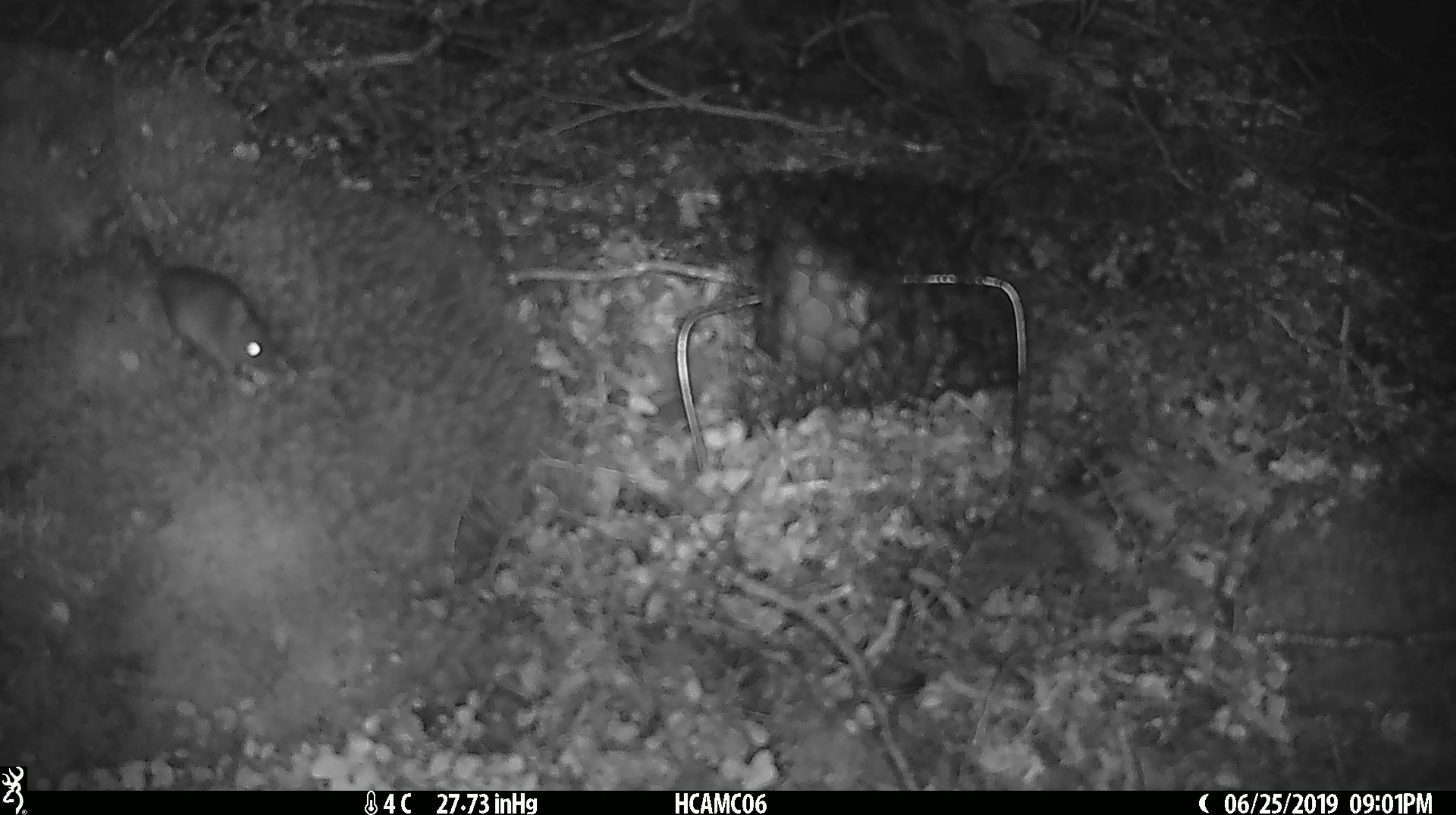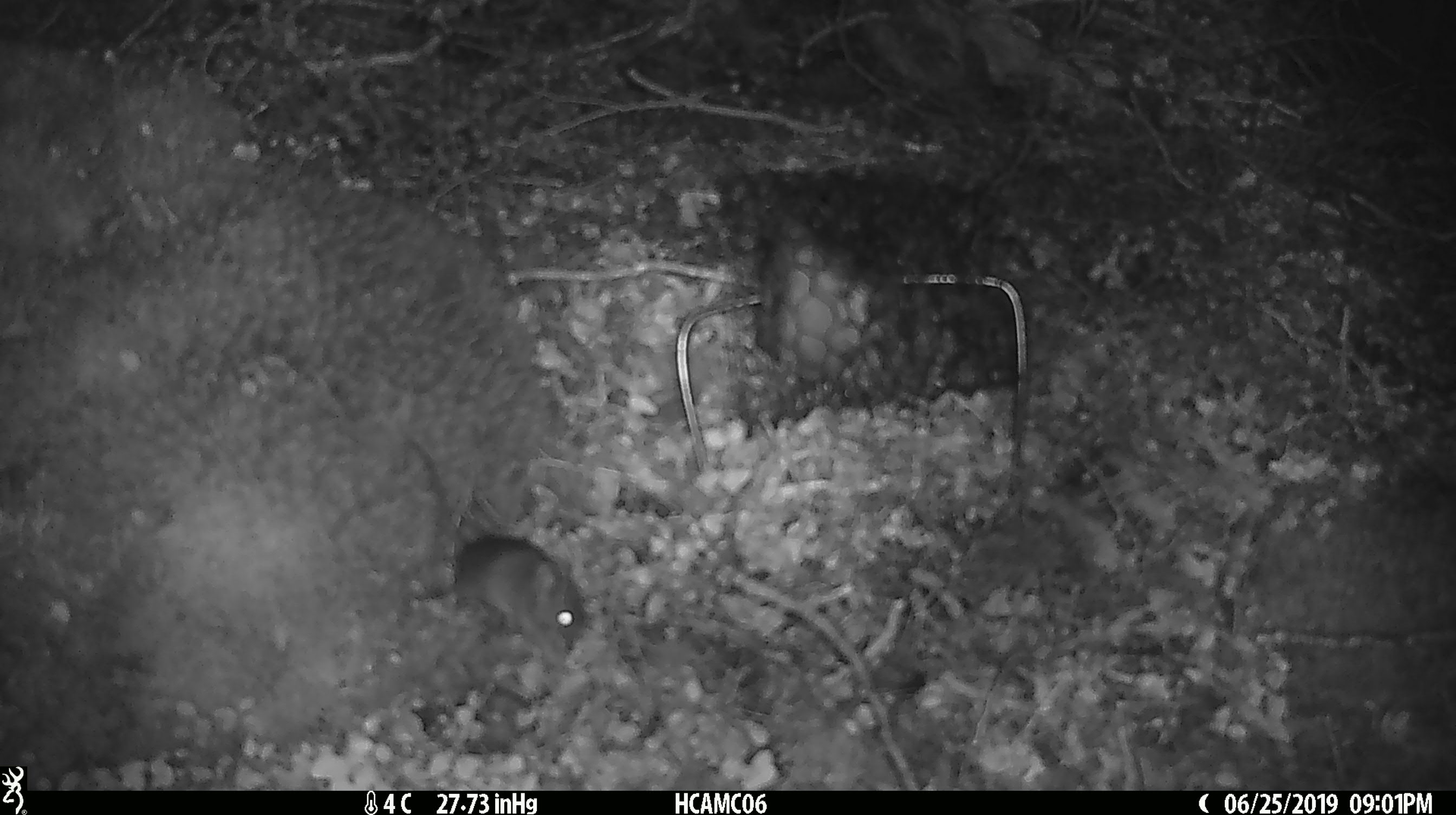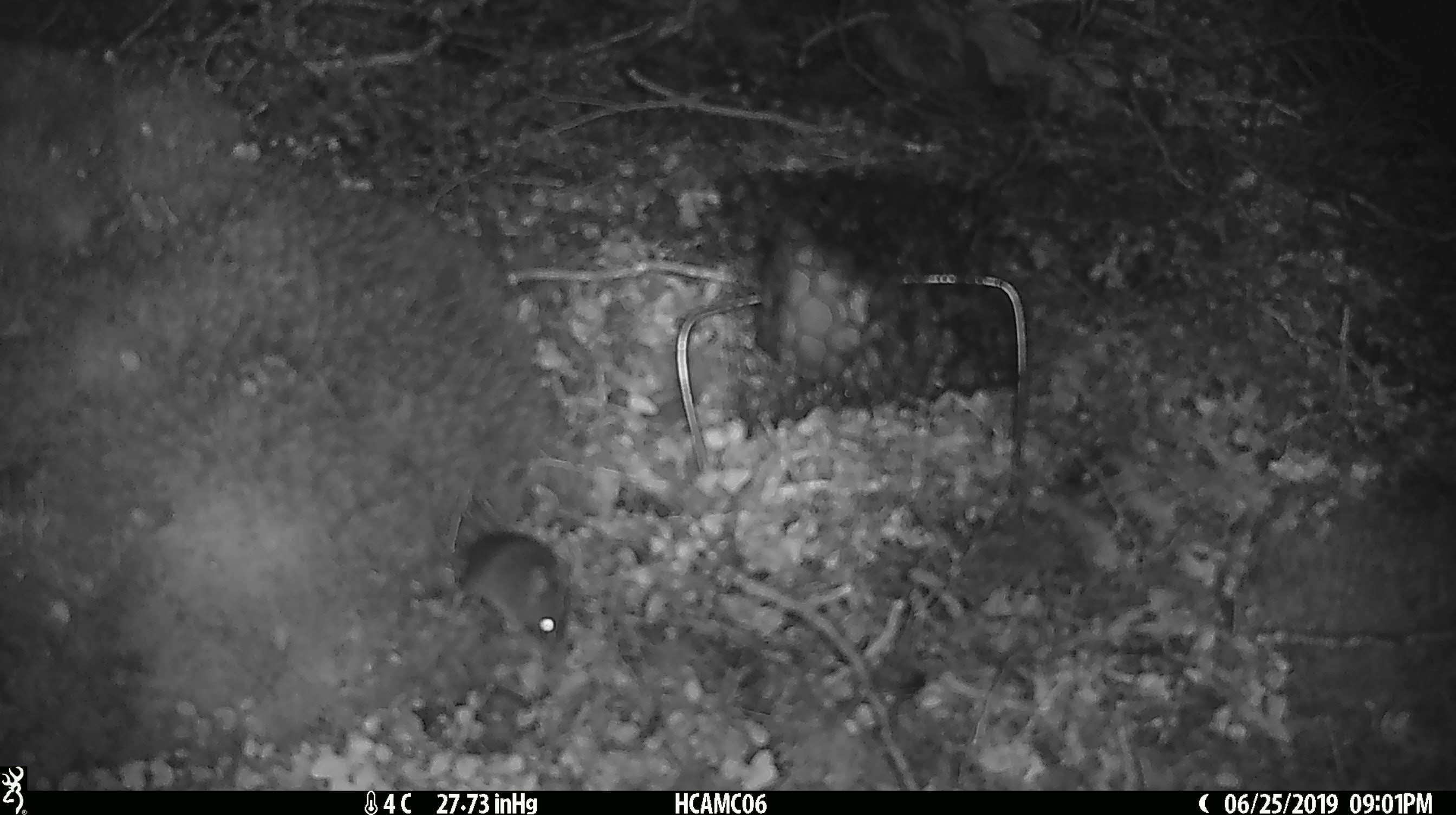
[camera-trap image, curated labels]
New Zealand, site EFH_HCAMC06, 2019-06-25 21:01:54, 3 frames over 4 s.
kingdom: Animalia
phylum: Chordata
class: Mammalia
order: Rodentia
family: Muridae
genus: Mus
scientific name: Mus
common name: mouse